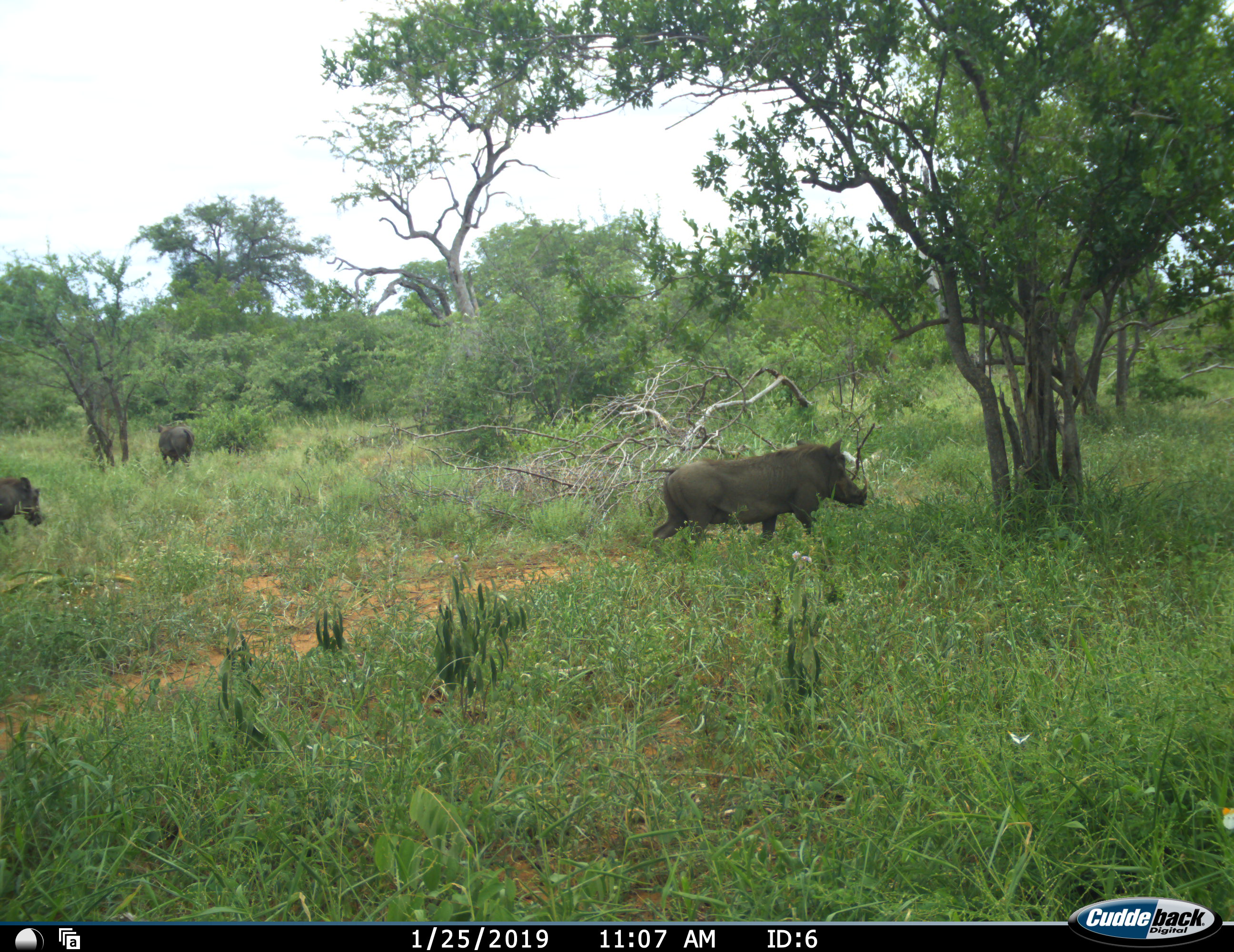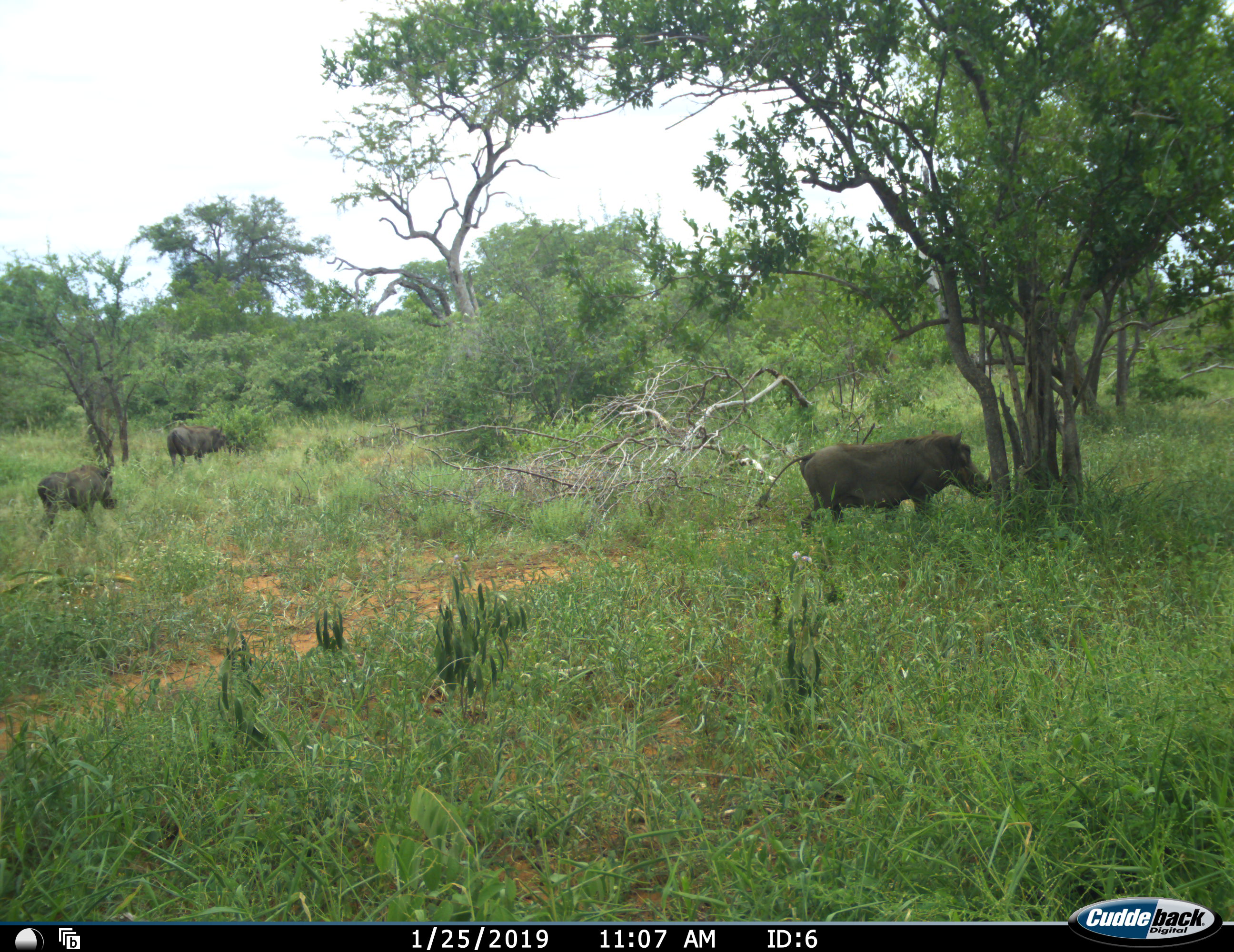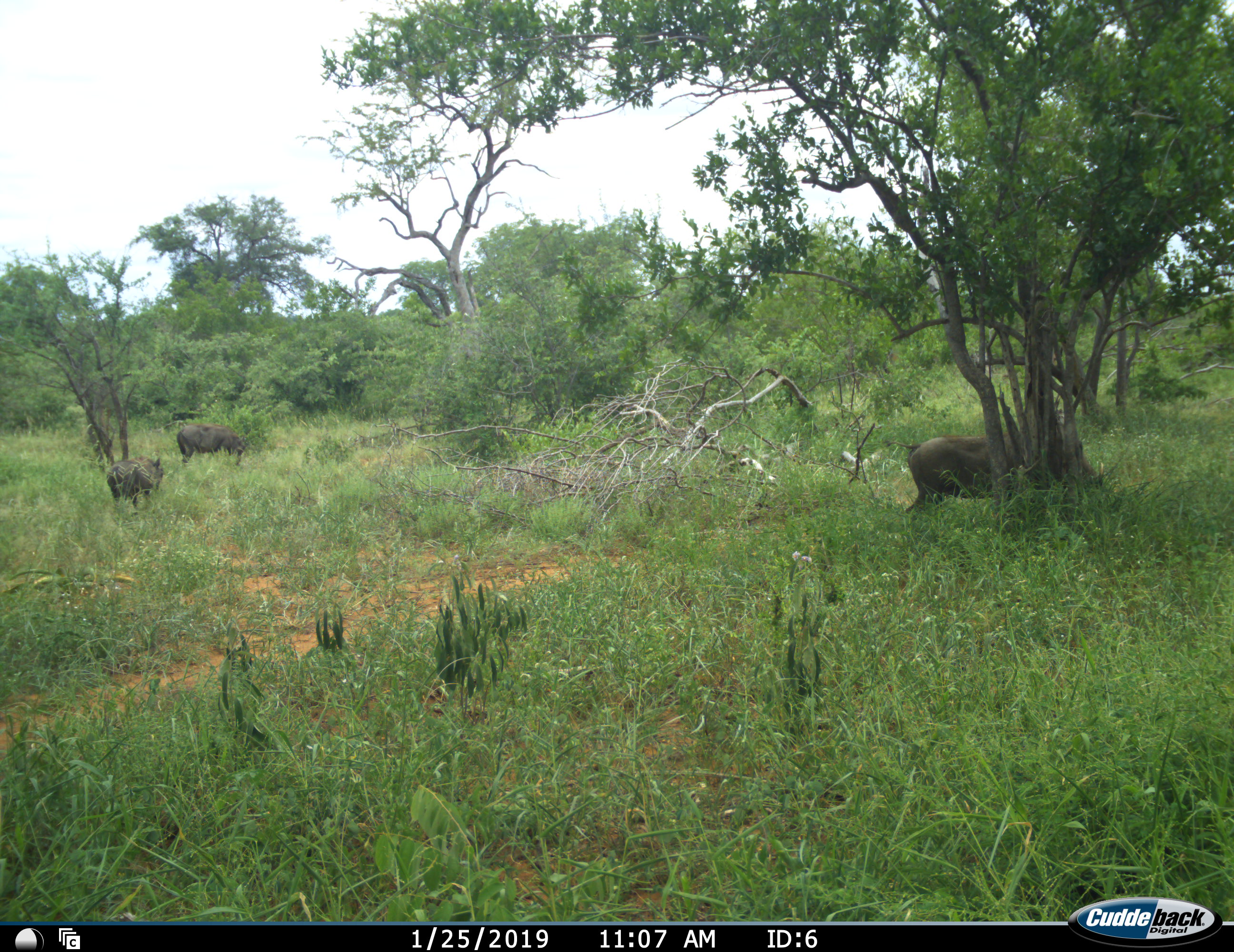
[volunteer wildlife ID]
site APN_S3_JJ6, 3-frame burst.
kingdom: Animalia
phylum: Chordata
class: Mammalia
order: Artiodactyla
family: Suidae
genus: Phacochoerus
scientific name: Phacochoerus africanus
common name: warthog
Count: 3.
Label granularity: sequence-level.